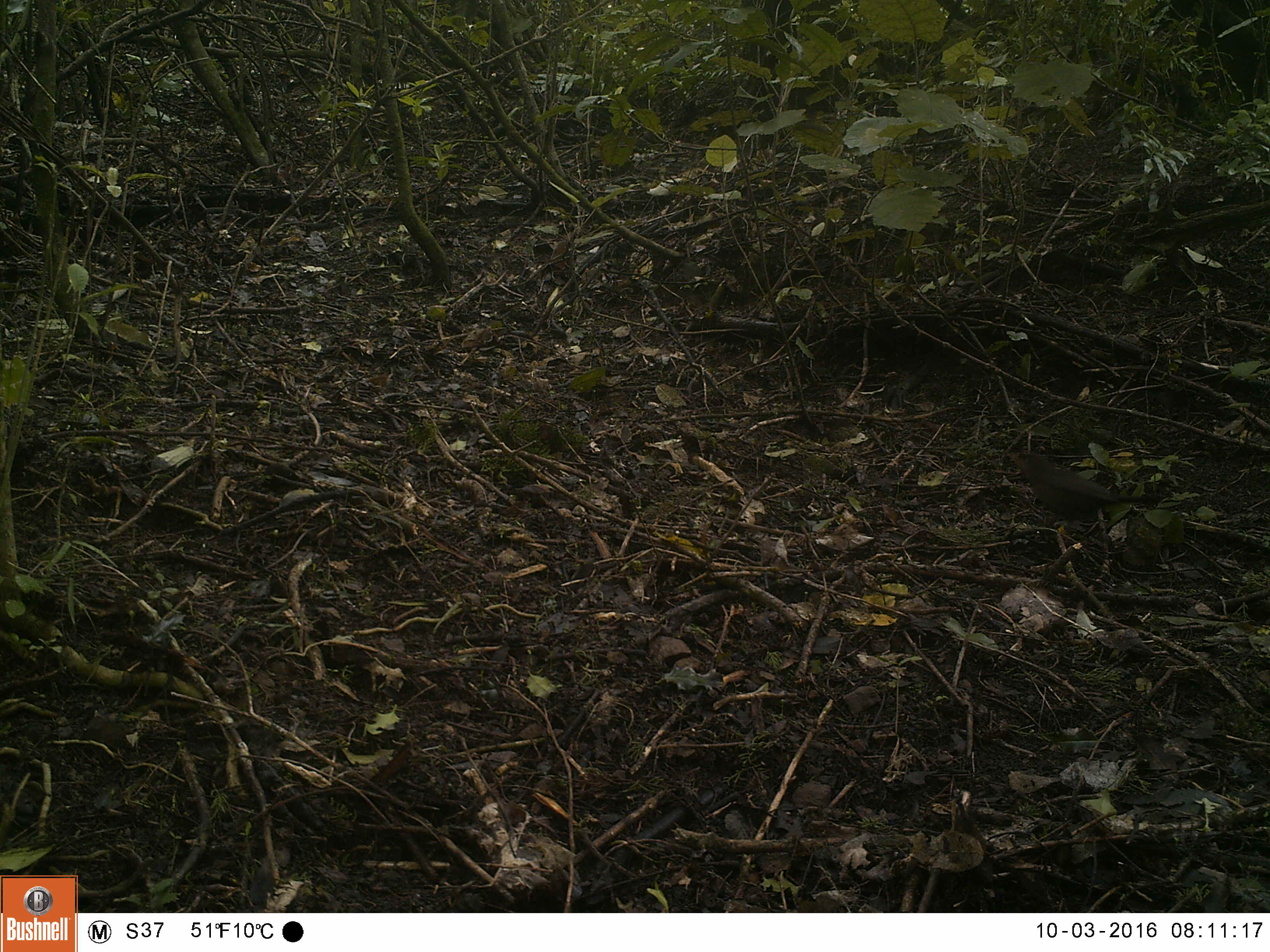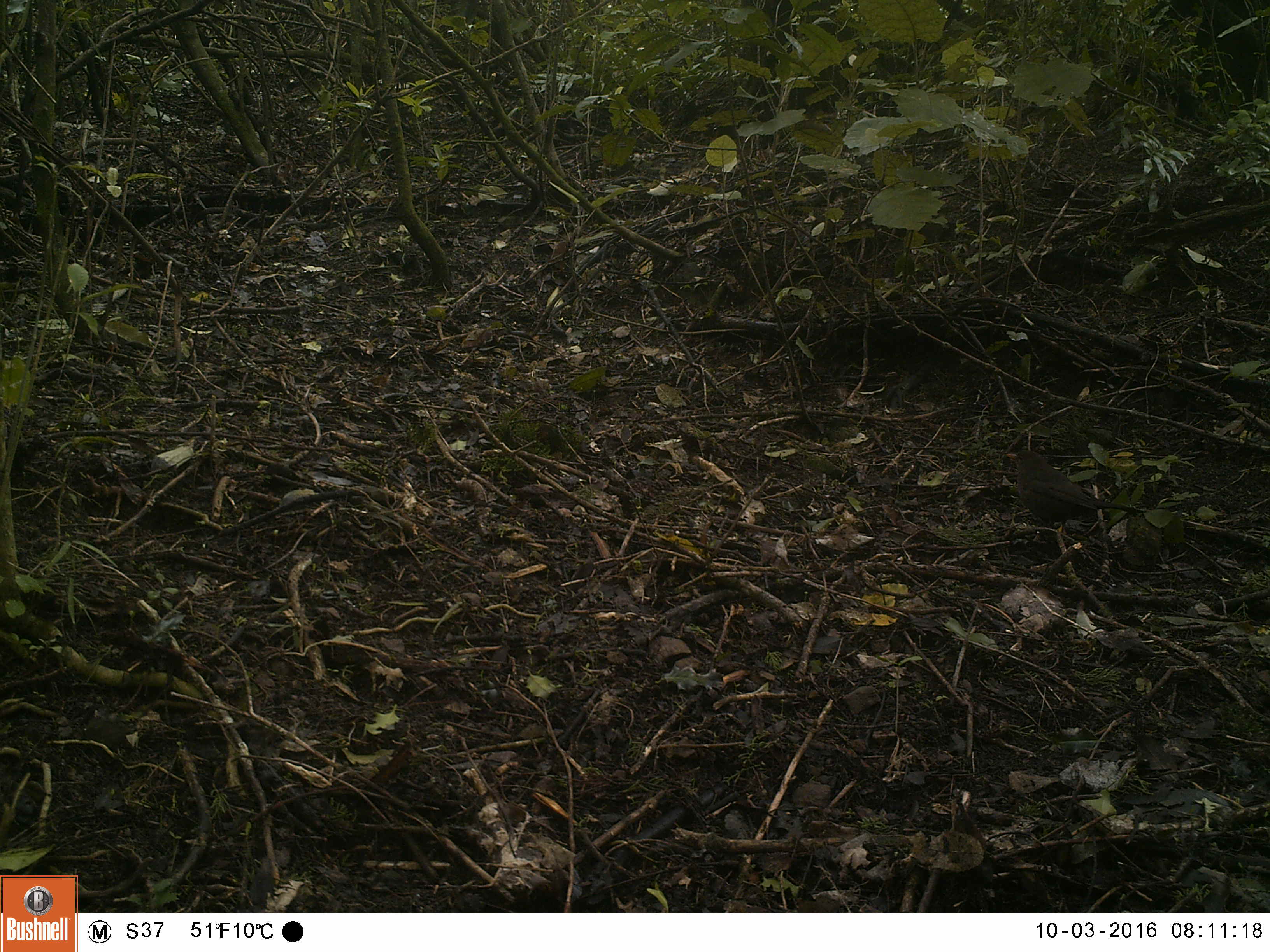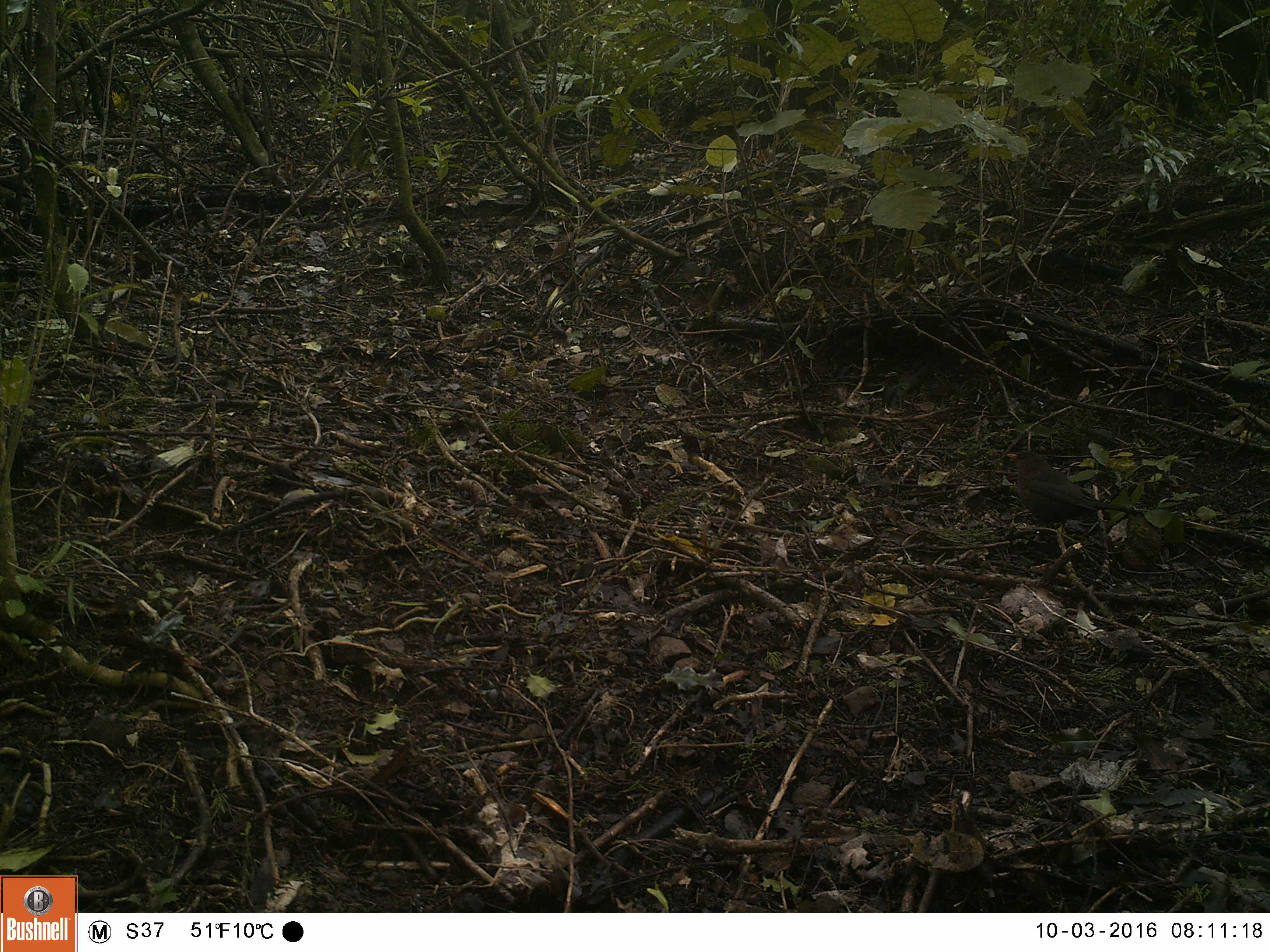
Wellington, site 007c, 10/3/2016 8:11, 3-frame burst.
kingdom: Animalia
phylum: Chordata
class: Aves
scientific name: Aves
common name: bird